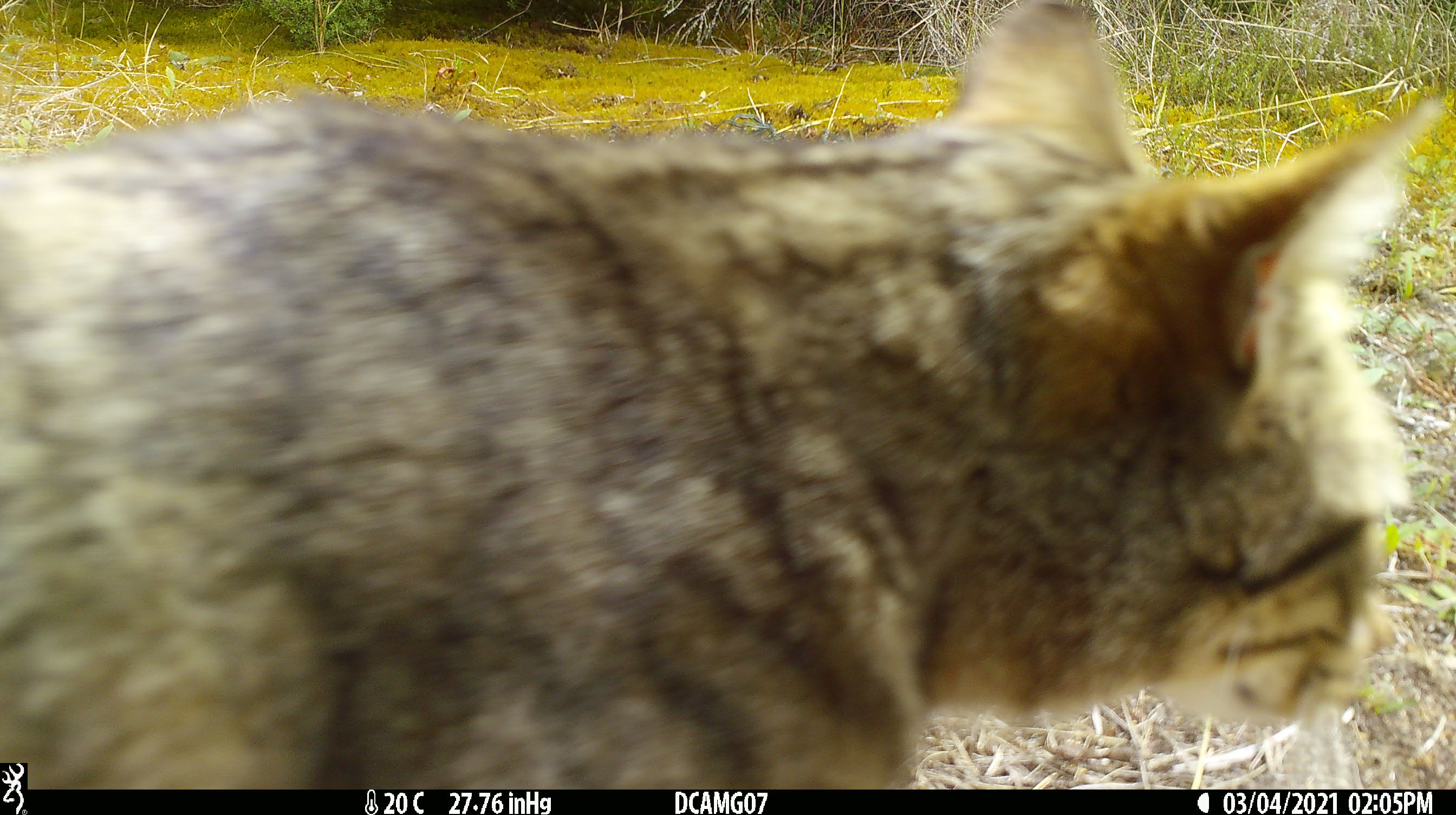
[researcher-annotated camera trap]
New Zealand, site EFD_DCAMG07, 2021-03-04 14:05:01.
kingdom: Animalia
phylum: Chordata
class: Mammalia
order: Carnivora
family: Felidae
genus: Felis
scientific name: Felis catus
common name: domestic cat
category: cat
Cat (domestic cat) (Felis catus).